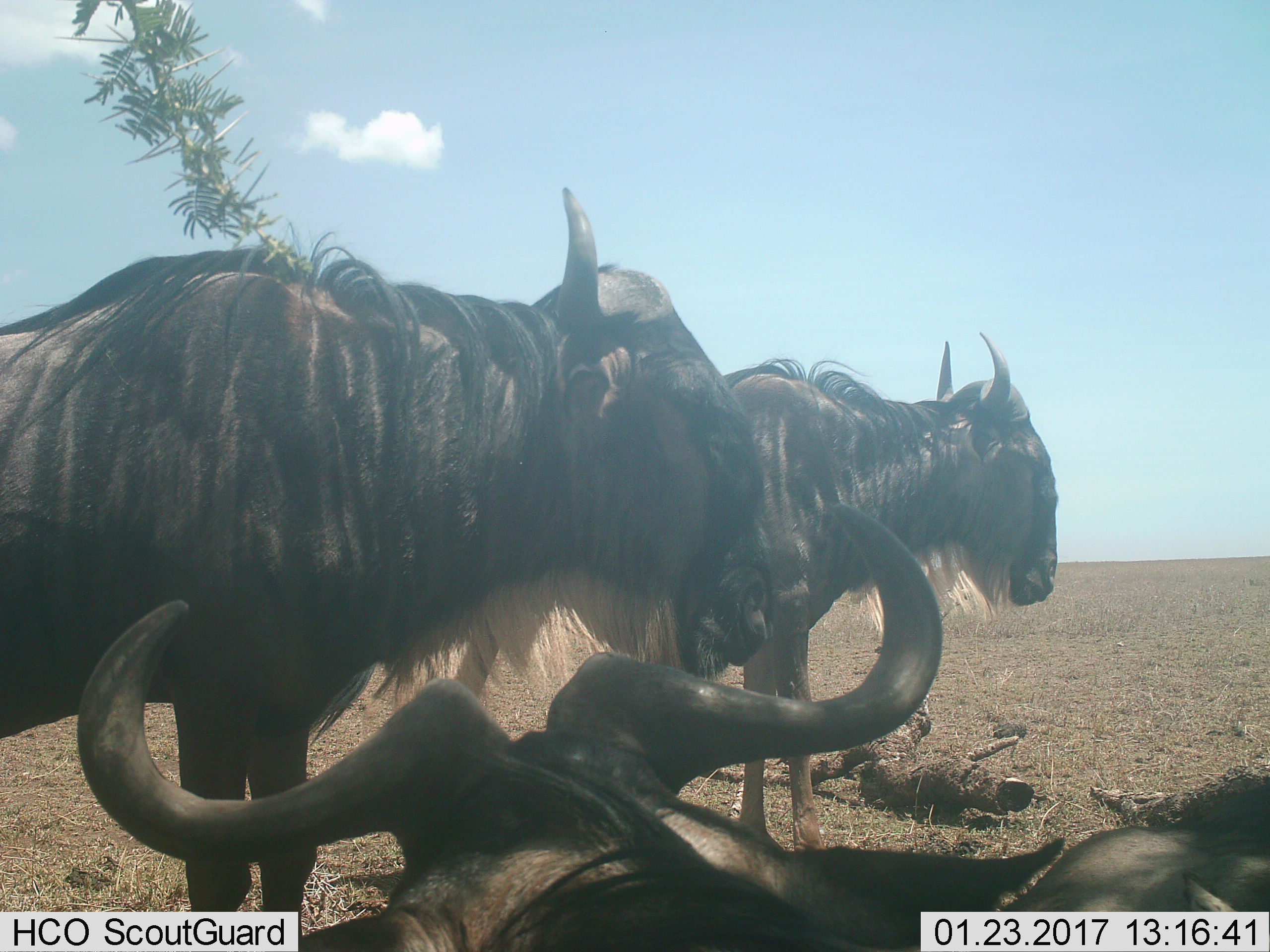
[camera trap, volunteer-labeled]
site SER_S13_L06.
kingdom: Animalia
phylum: Chordata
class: Mammalia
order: Artiodactyla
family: Bovidae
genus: Connochaetes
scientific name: Connochaetes taurinus taurinus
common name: blue wildebeest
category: wildebeestblue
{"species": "wildebeestblue (blue wildebeest) (Connochaetes taurinus taurinus)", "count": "3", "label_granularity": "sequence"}